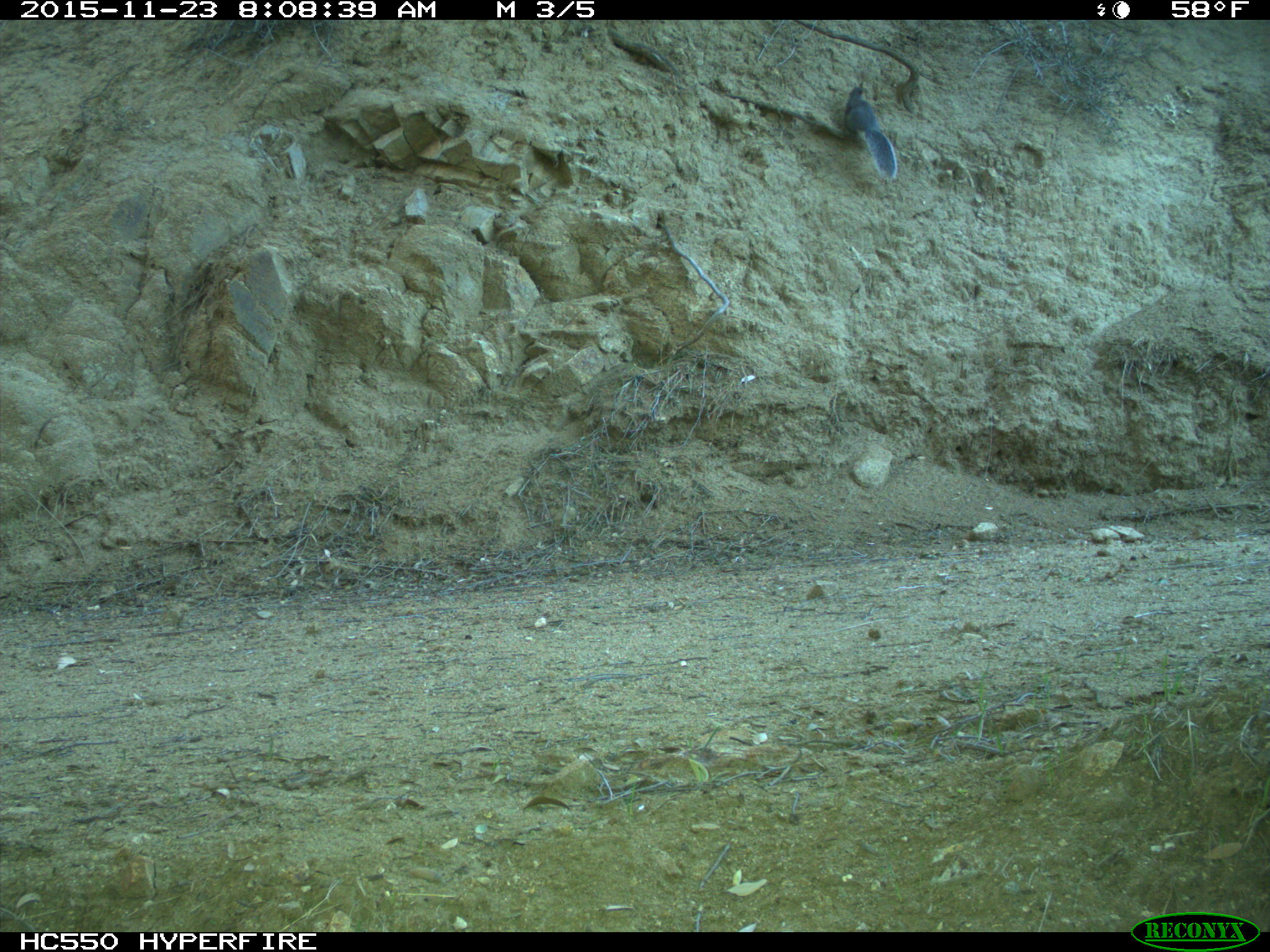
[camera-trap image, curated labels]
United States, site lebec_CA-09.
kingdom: Animalia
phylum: Chordata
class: Mammalia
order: Rodentia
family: Sciuridae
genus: Sciurus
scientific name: Sciurus carolinensis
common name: eastern gray squirrel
Sciurus carolinensis (eastern gray squirrel).